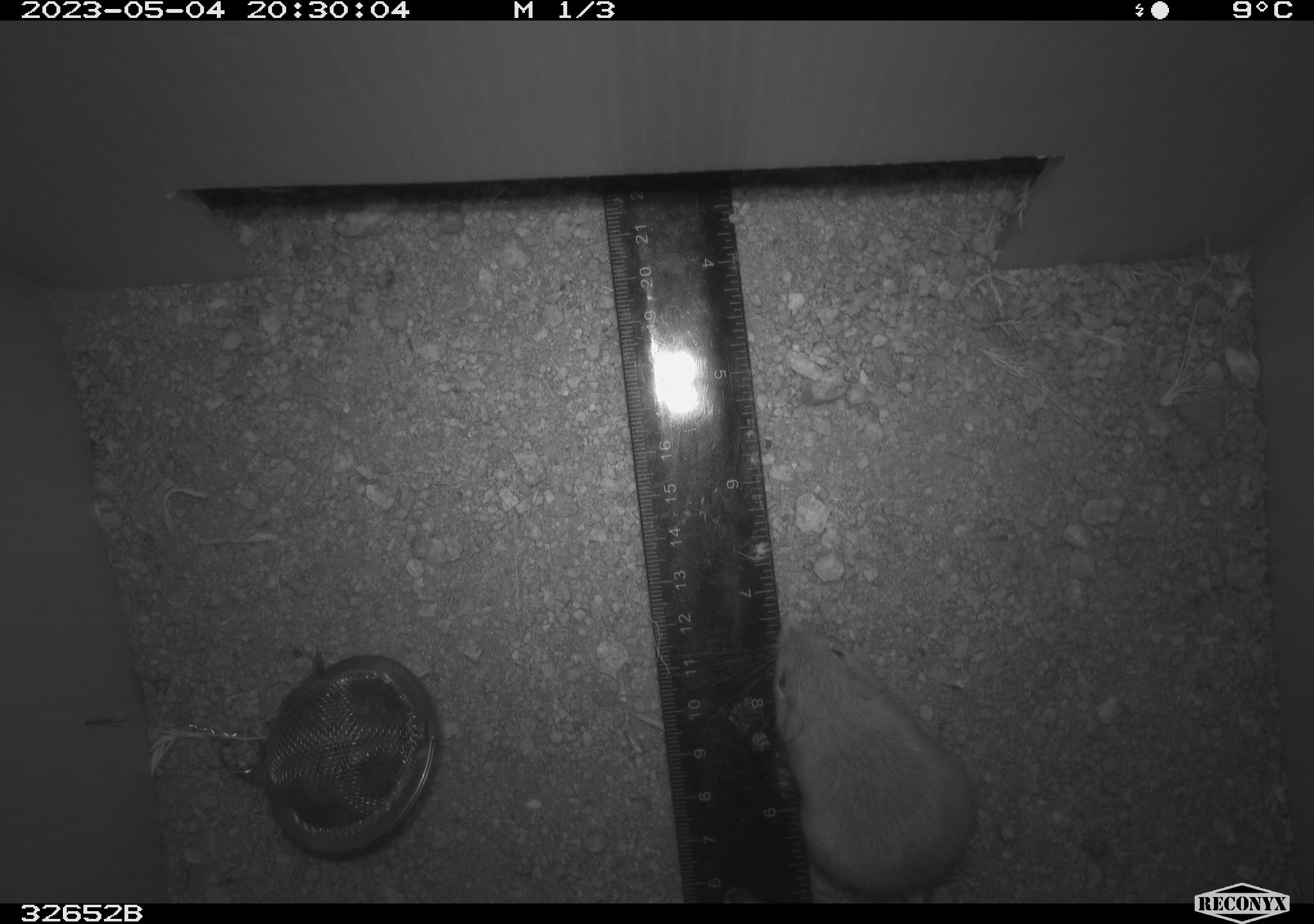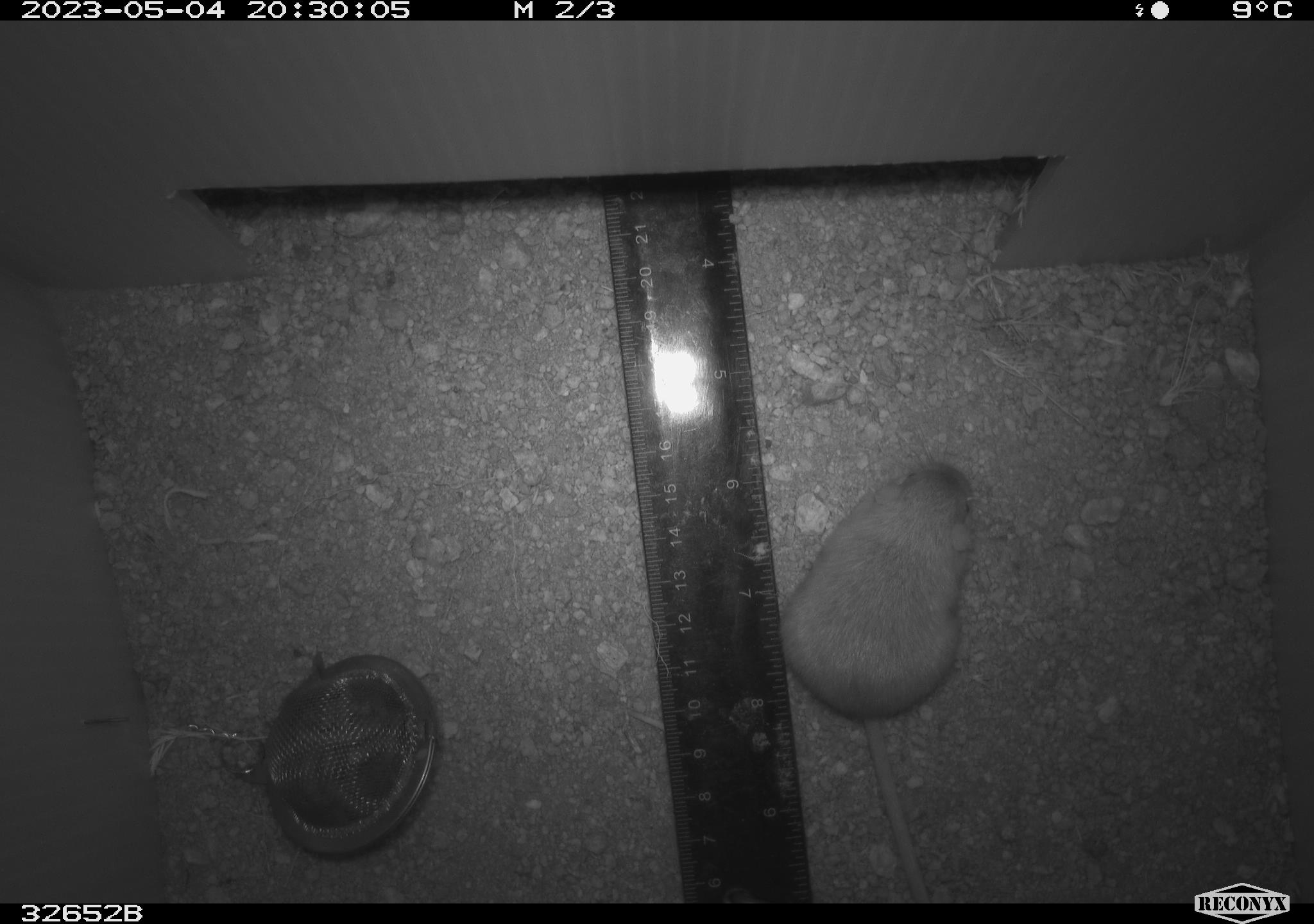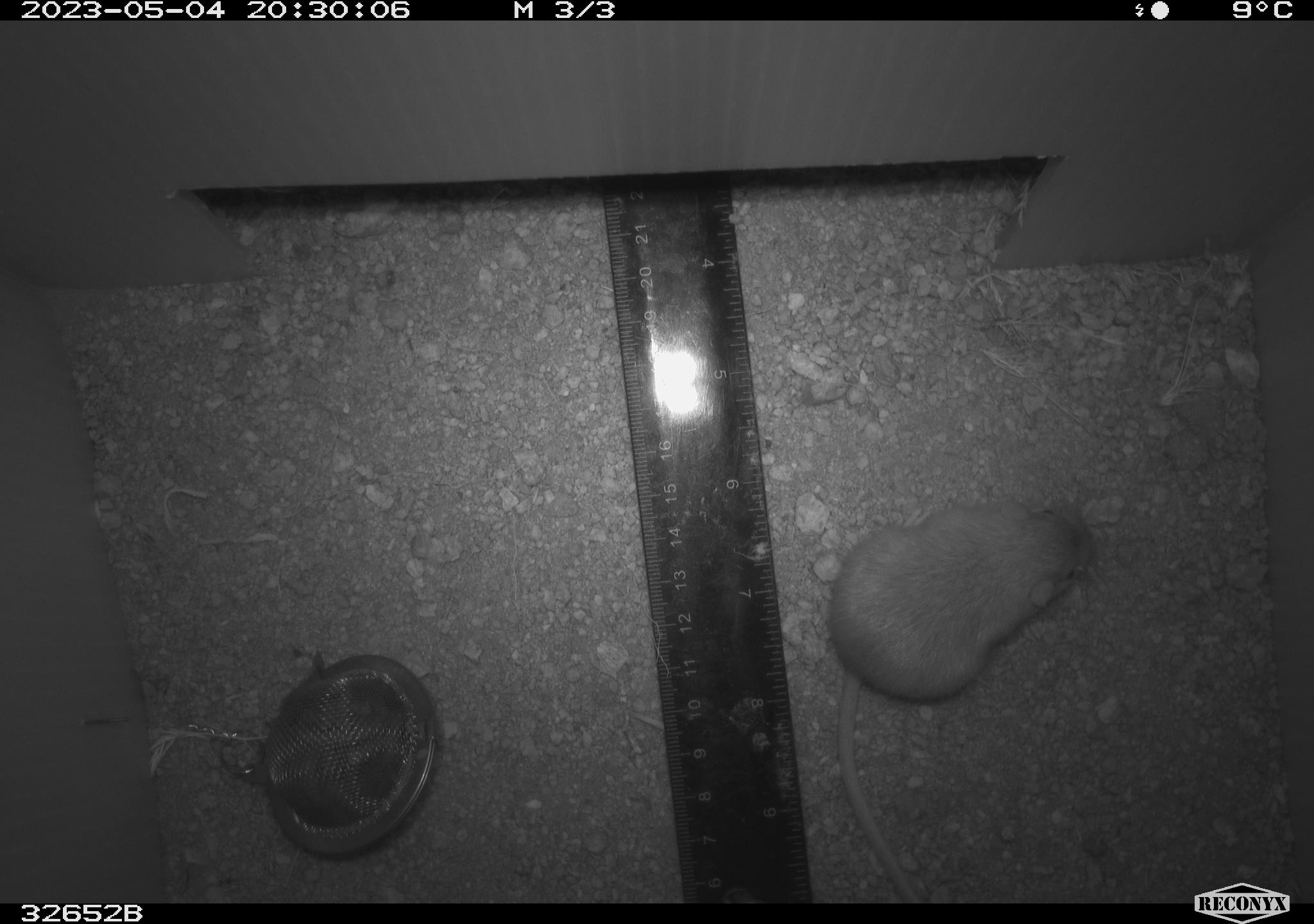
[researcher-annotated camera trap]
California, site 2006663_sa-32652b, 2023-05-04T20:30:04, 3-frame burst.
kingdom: Animalia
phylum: Chordata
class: Mammalia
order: Rodentia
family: Heteromyidae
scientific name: Heteromyidae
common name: kangaroo rats and pocket mice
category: heteromyidae family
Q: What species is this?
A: Heteromyidae family (kangaroo rats and pocket mice) (Heteromyidae).